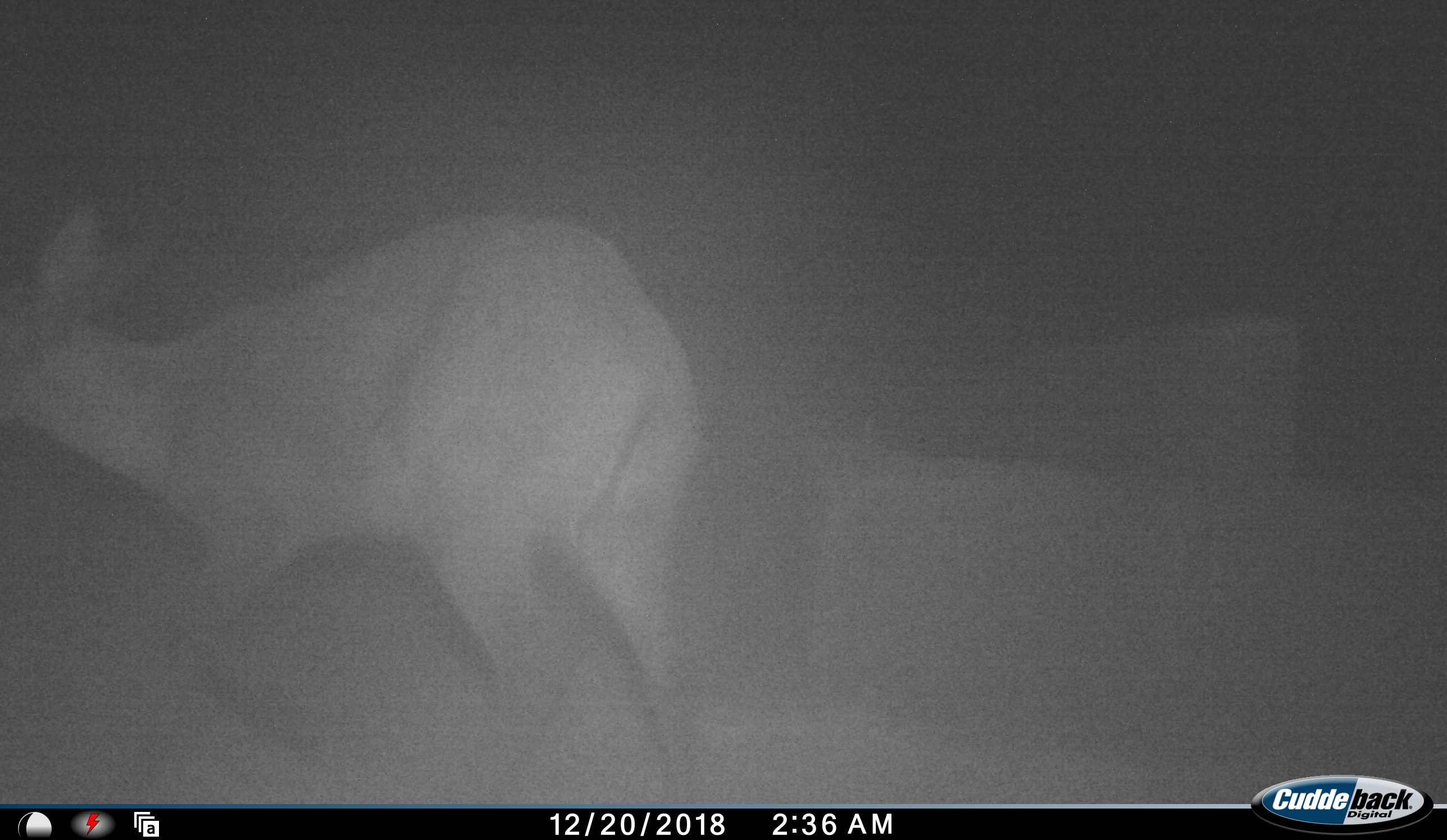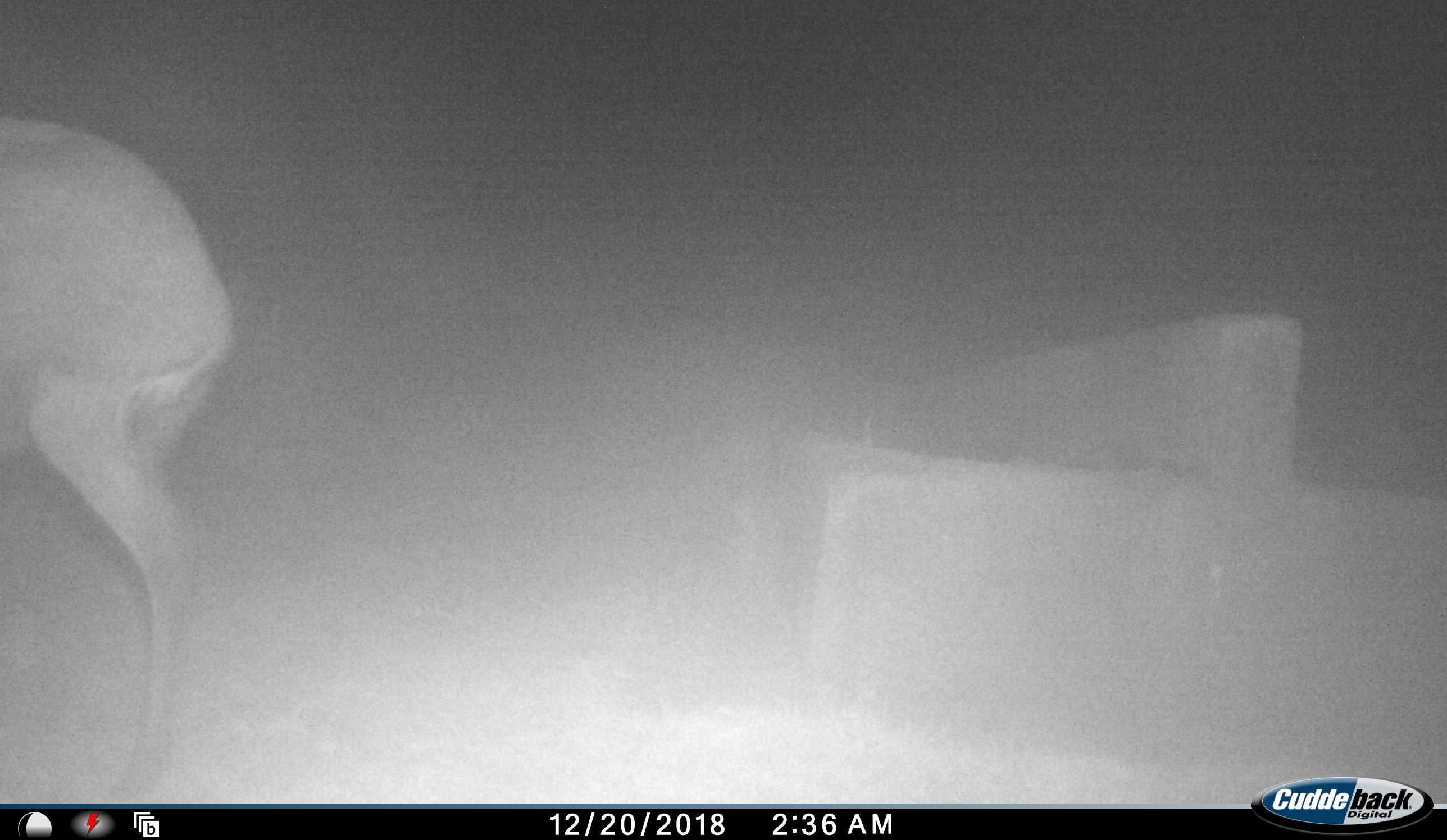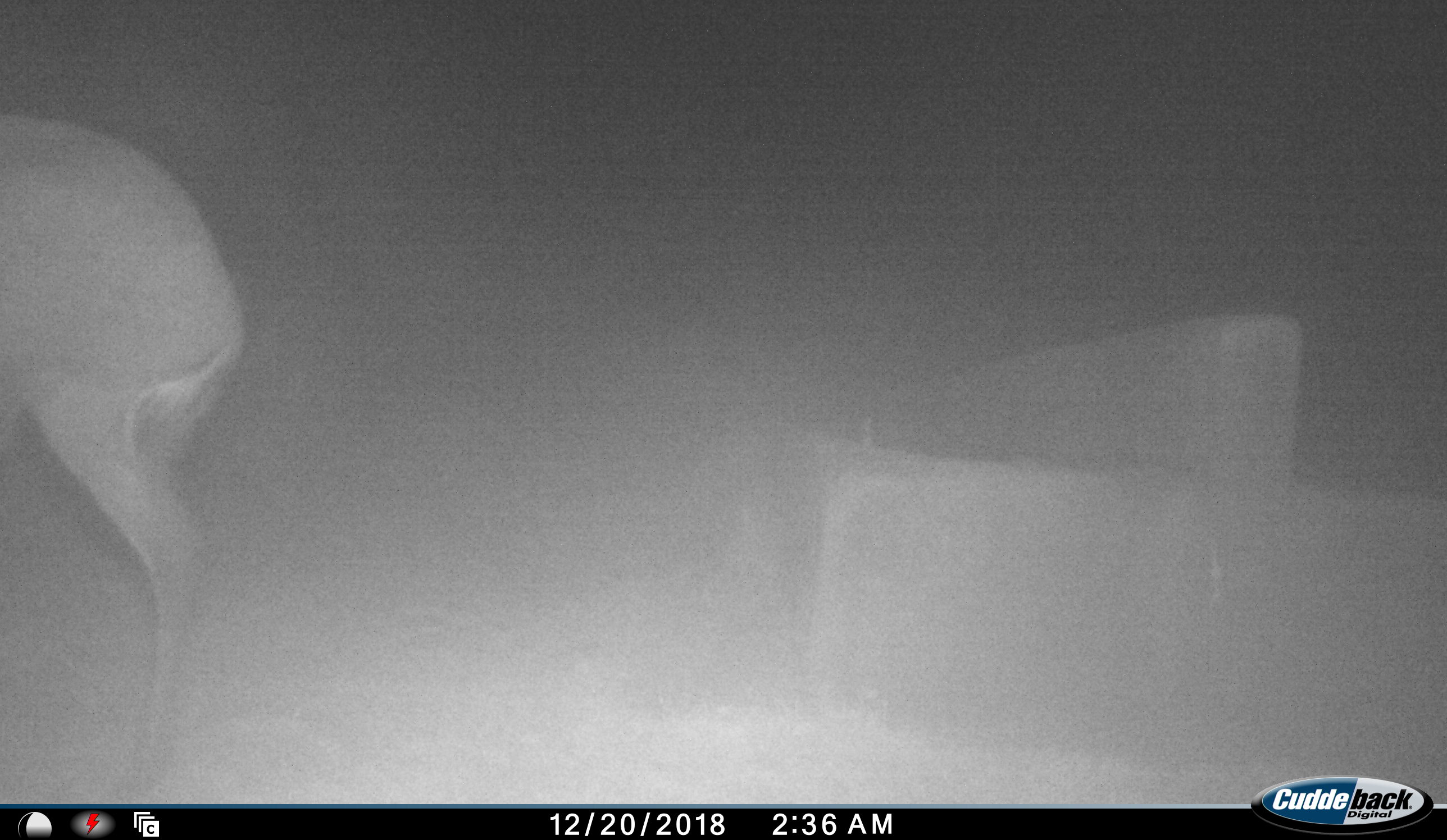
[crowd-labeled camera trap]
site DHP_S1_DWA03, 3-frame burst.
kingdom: Animalia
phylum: Chordata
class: Mammalia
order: Artiodactyla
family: Bovidae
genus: Sylvicapra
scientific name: Sylvicapra grimmia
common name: common duiker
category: duikercommongrey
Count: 1.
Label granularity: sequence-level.